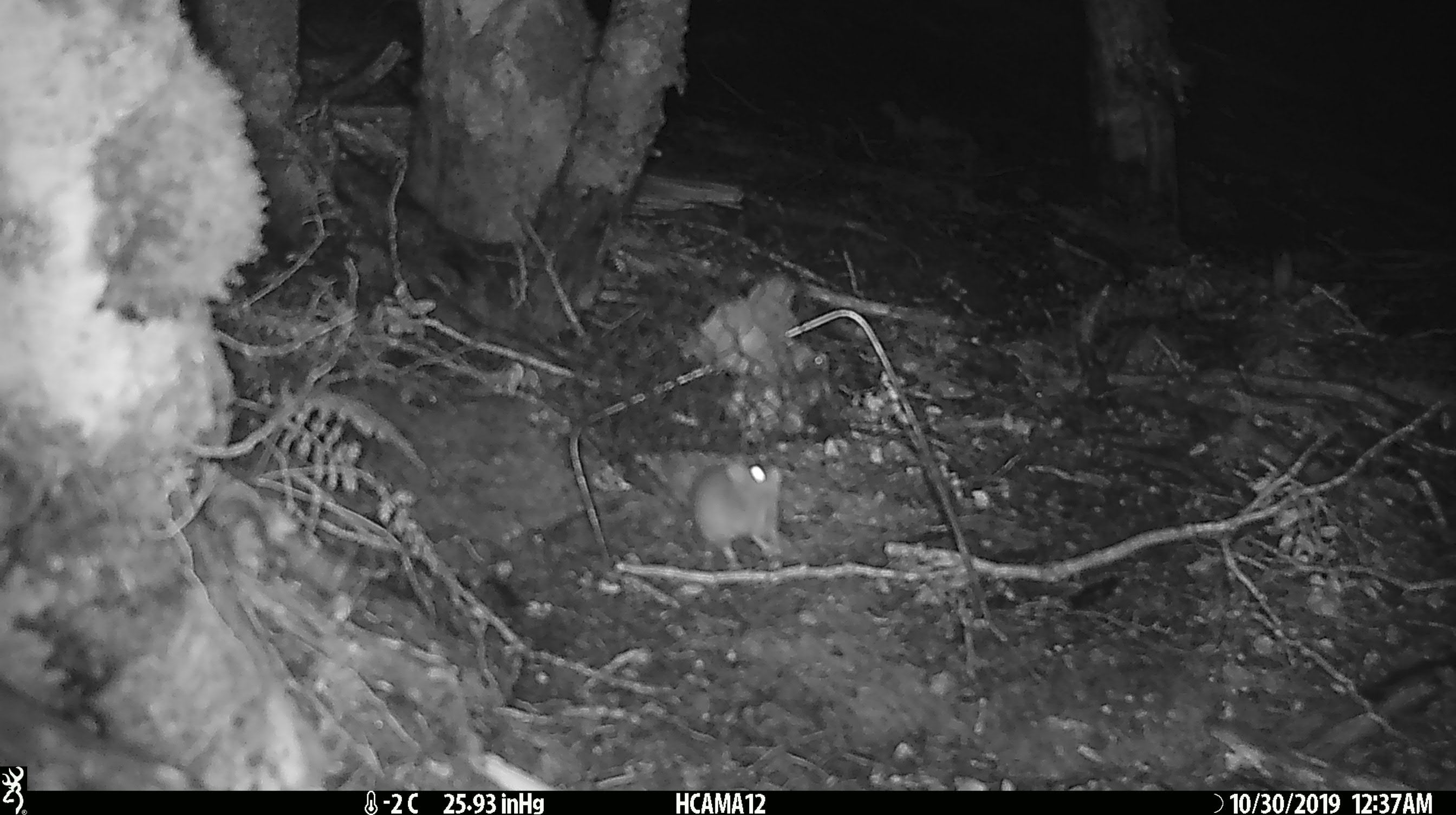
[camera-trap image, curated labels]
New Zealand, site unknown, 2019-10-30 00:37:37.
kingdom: Animalia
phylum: Chordata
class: Mammalia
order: Rodentia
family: Muridae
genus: Mus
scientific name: Mus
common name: mouse